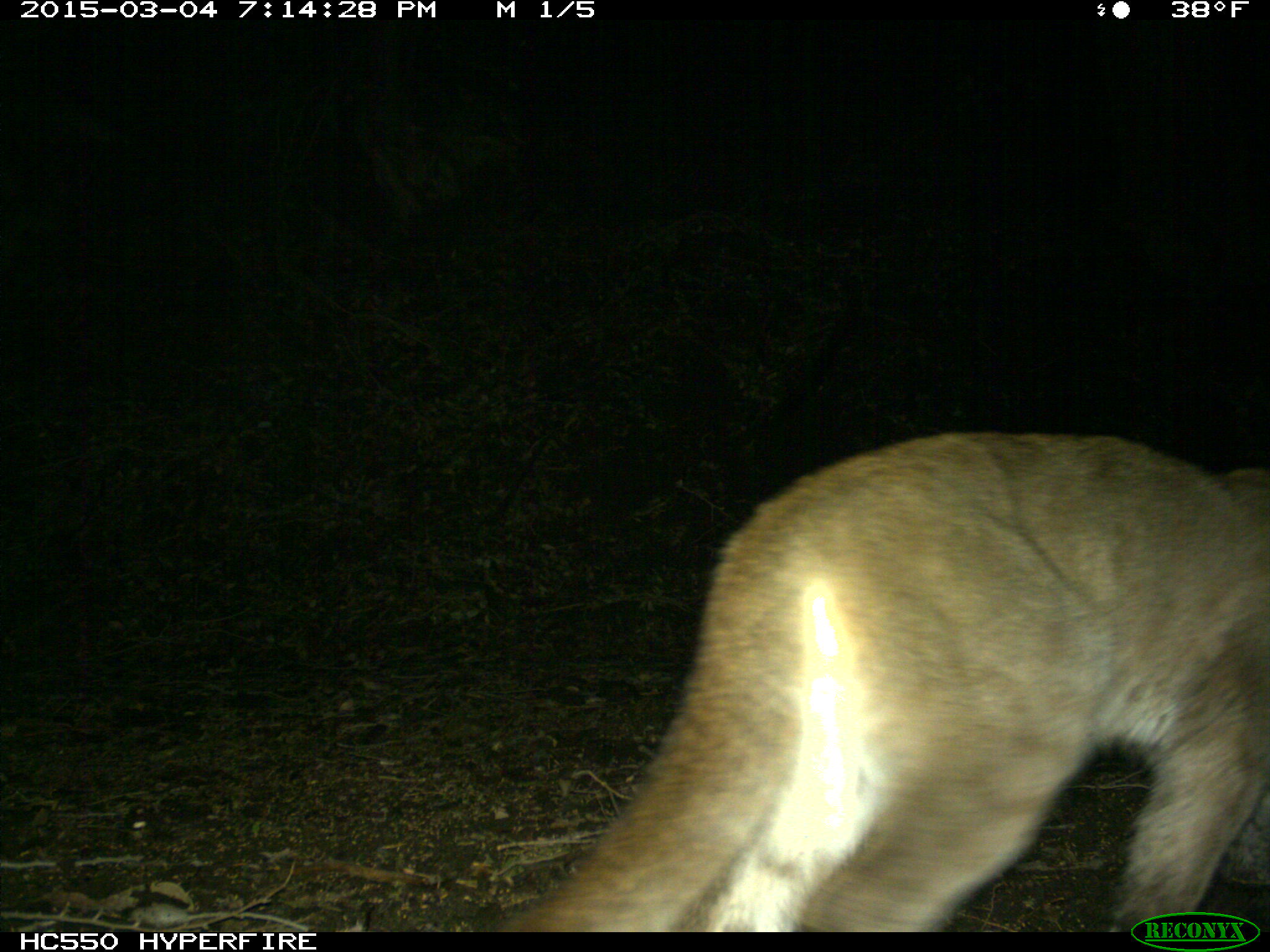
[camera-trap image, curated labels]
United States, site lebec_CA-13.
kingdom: Animalia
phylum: Chordata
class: Mammalia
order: Carnivora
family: Felidae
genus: Puma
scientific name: Puma concolor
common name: mountain lion